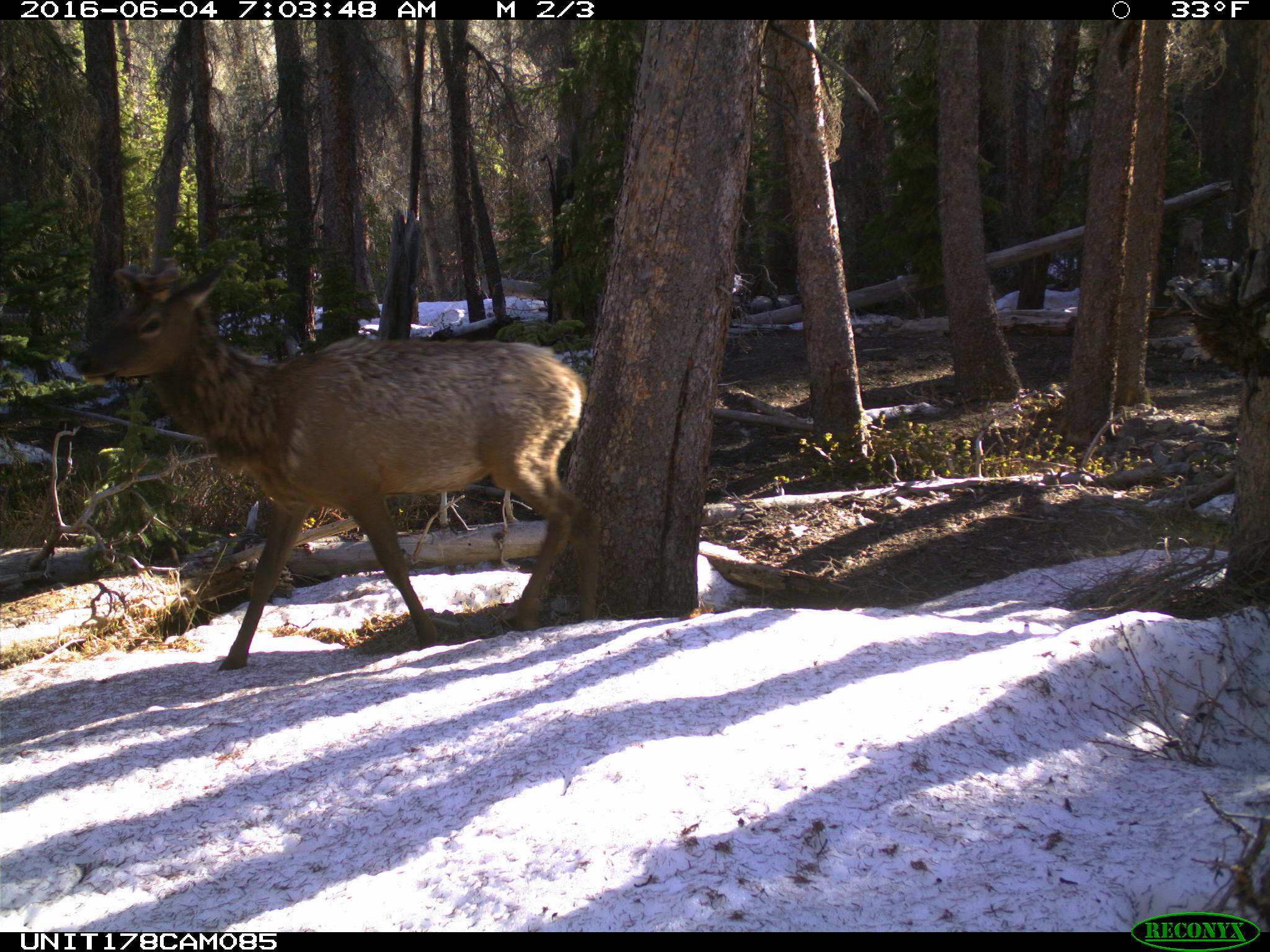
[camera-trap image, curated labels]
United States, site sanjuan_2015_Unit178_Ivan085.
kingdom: Animalia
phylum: Chordata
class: Mammalia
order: Artiodactyla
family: Cervidae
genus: Cervus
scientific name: Cervus elaphus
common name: red deer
Cervus elaphus (red deer).